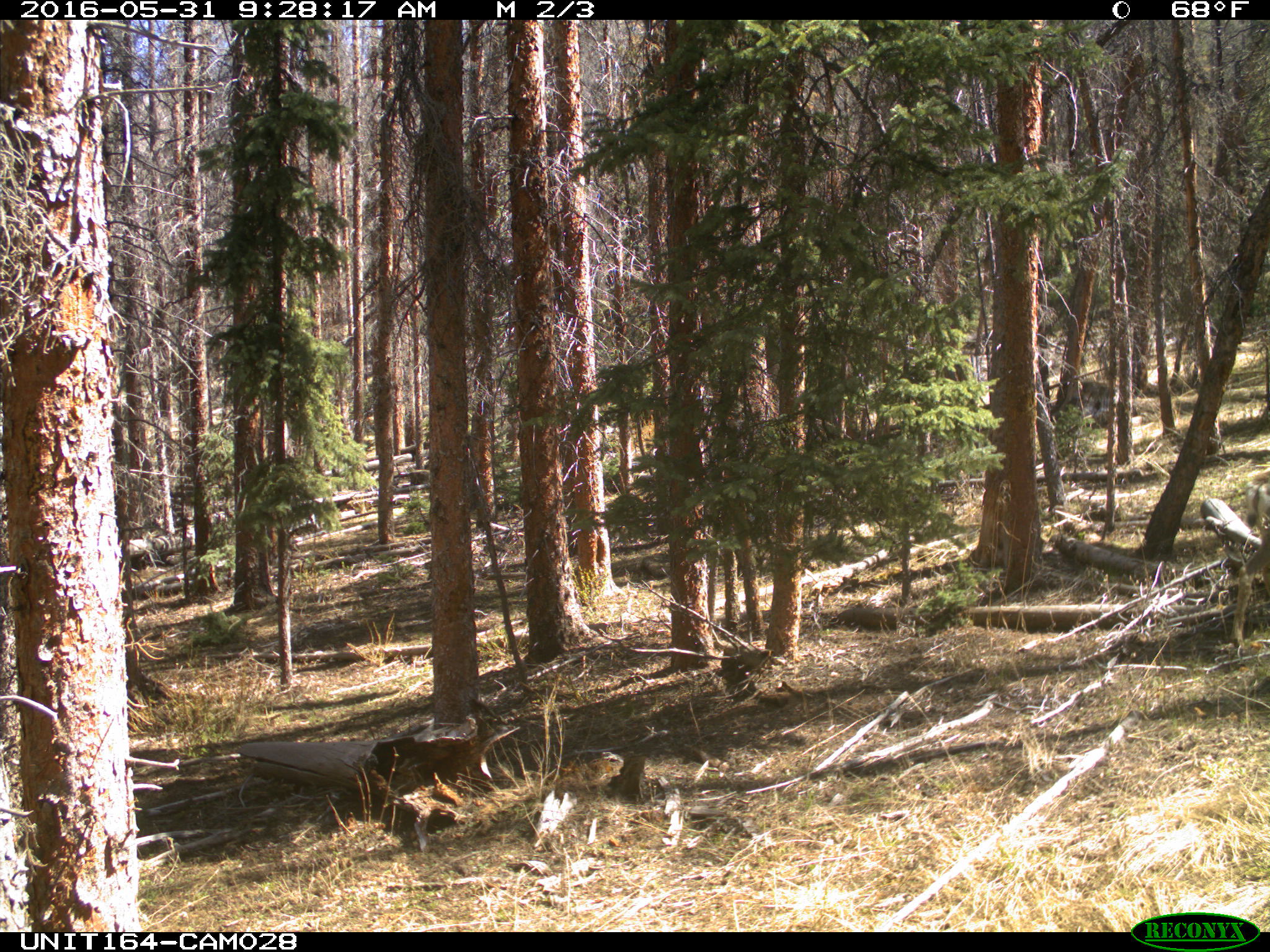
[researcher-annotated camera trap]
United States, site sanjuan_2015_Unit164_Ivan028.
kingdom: Animalia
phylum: Chordata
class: Mammalia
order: Artiodactyla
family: Cervidae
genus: Odocoileus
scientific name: Odocoileus hemionus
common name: mule deer